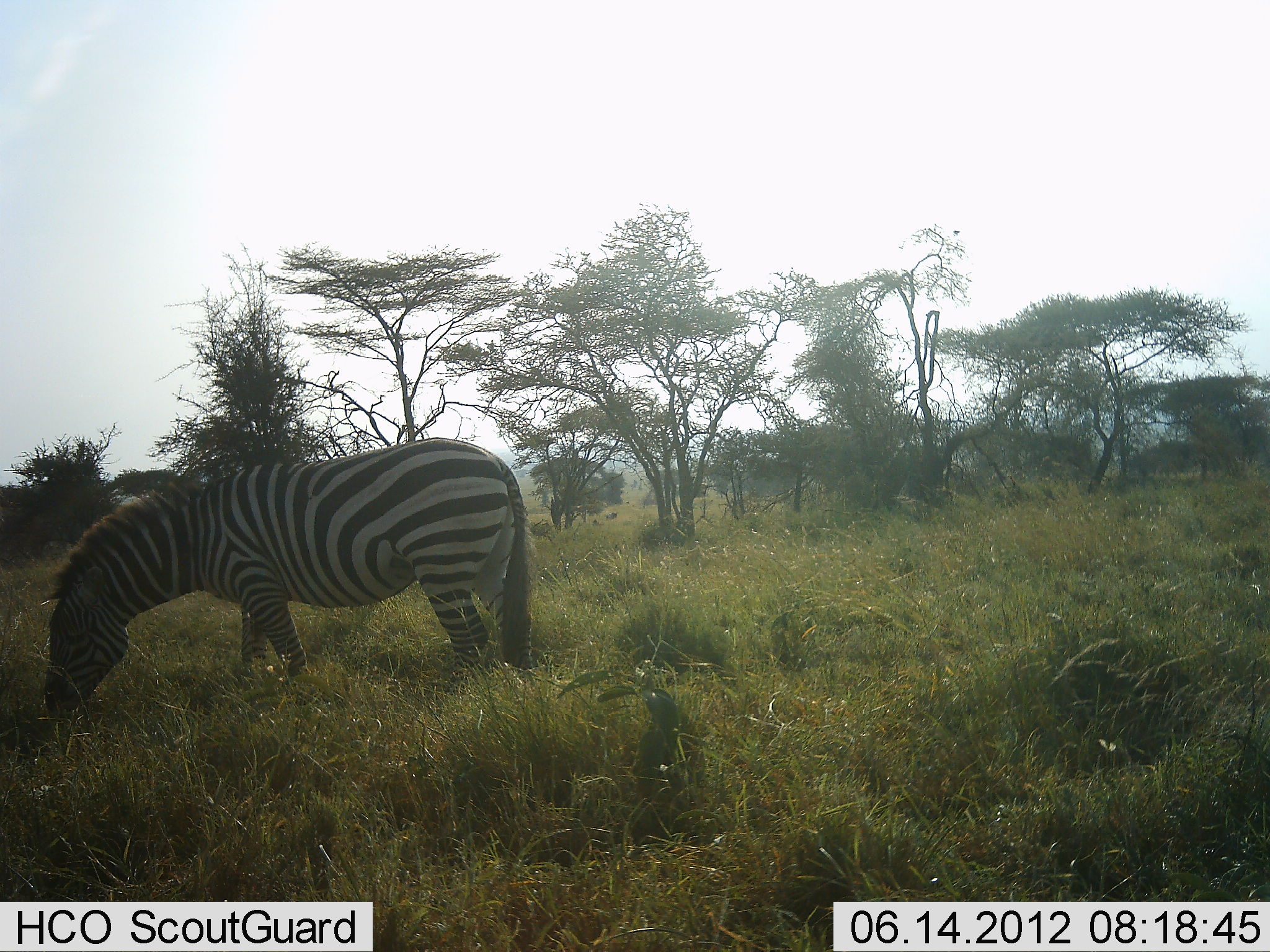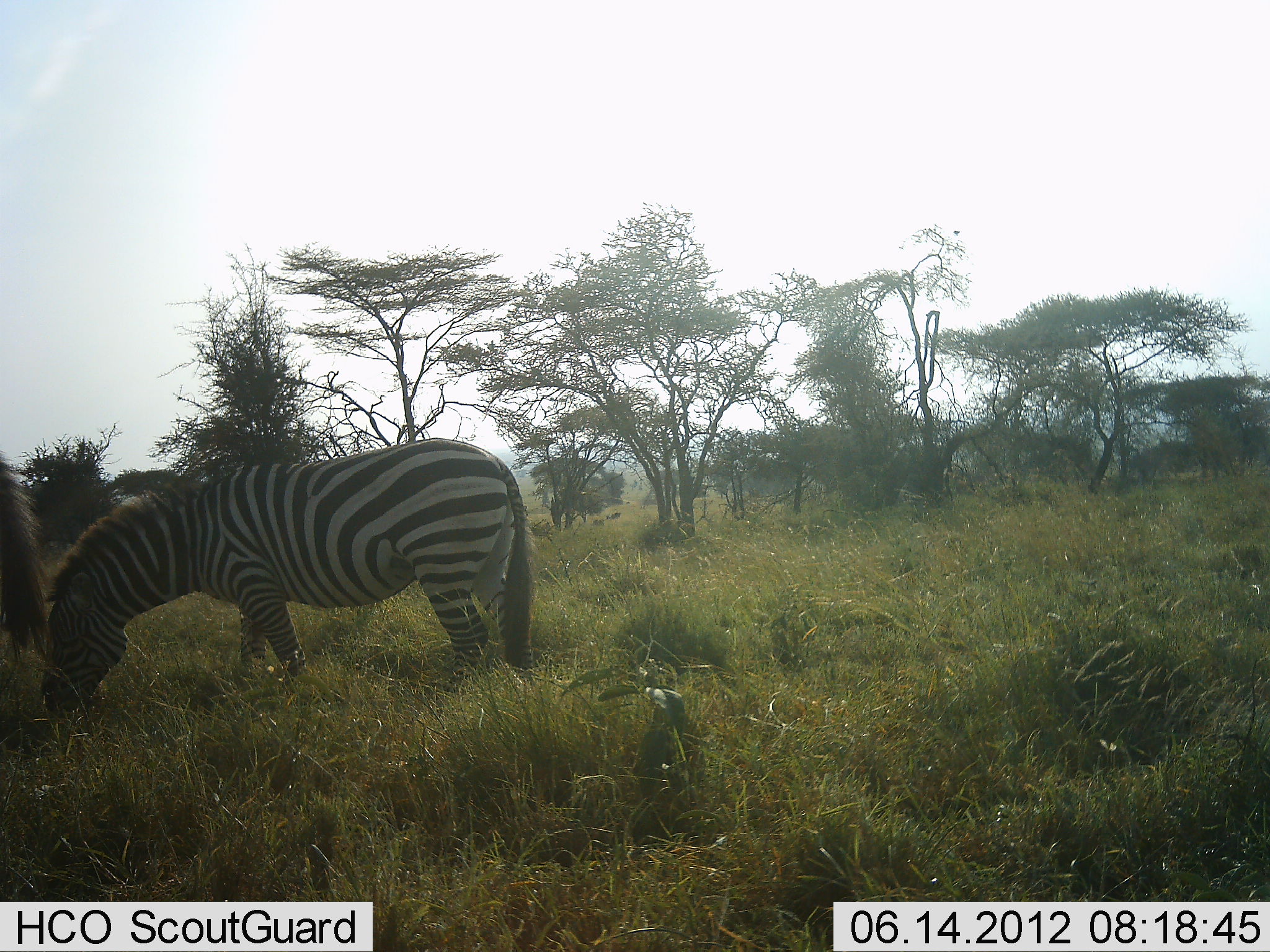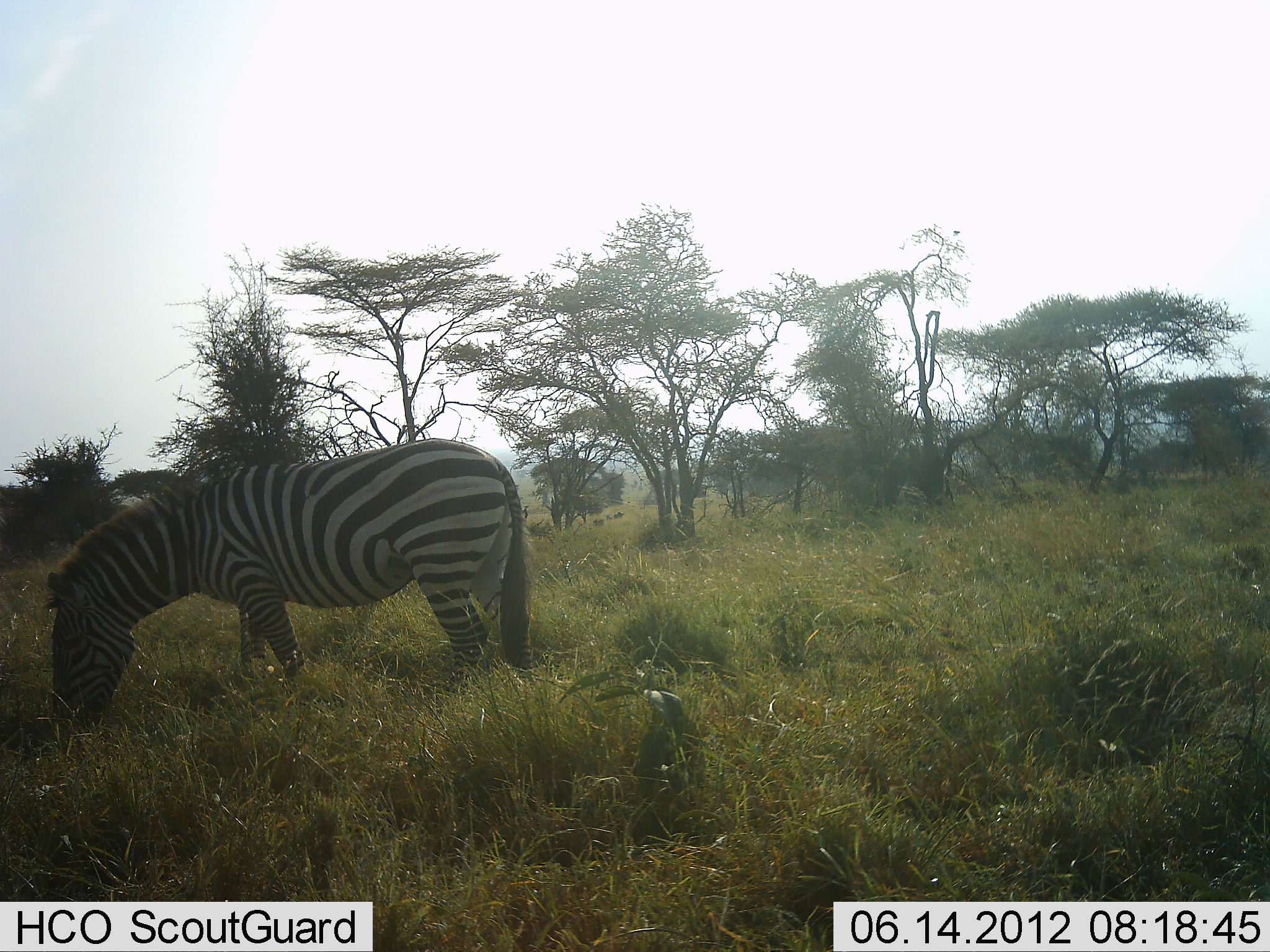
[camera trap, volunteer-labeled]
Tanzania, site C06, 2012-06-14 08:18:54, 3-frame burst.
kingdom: Animalia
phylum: Chordata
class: Mammalia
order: Perissodactyla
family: Equidae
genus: Equus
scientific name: Equus quagga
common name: plains zebra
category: zebra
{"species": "zebra (plains zebra) (Equus quagga)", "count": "2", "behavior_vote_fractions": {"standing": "36%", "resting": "0%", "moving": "9%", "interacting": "0%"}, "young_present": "0%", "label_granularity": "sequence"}